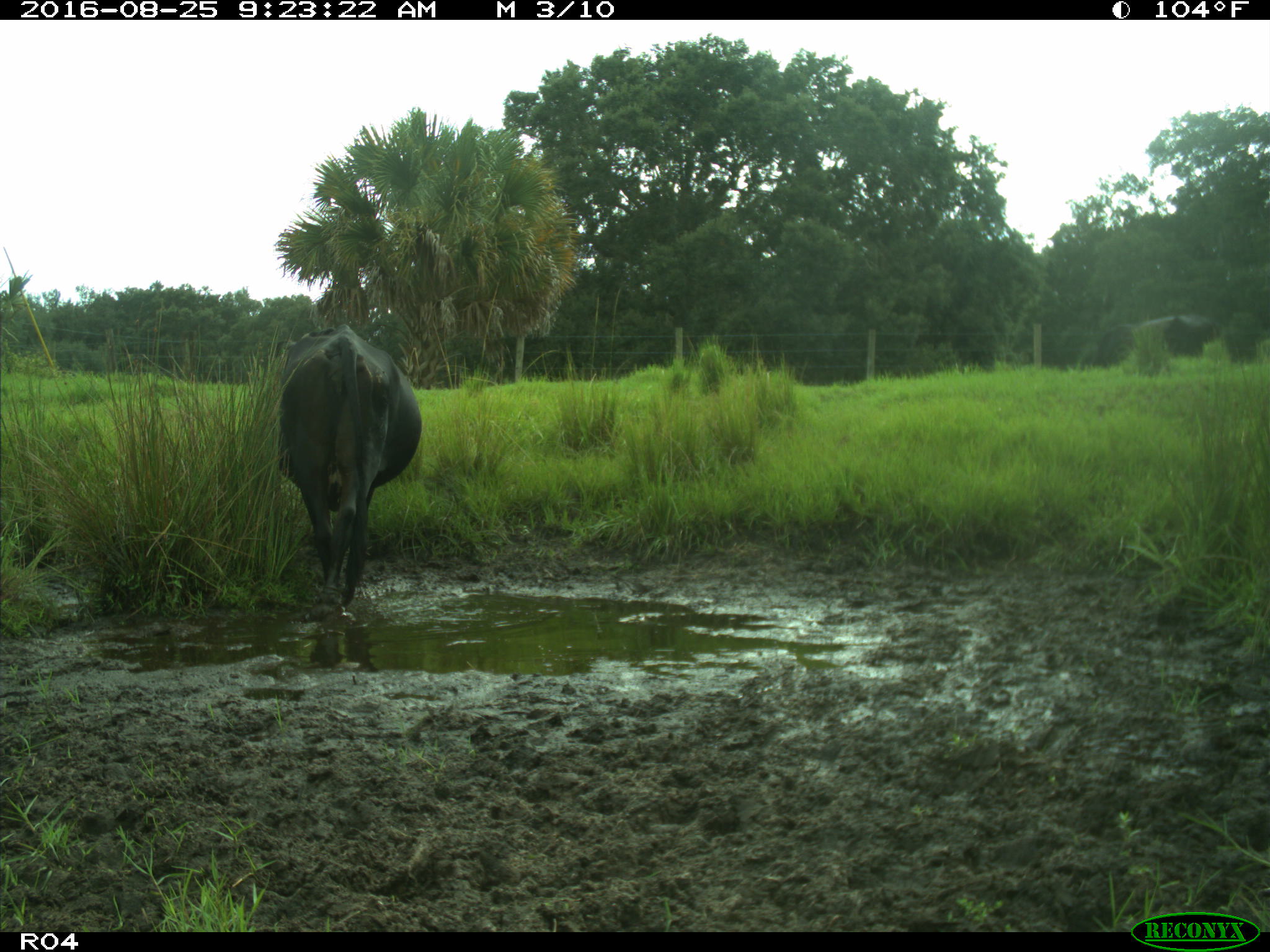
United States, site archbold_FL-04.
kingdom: Animalia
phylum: Chordata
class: Mammalia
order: Artiodactyla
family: Bovidae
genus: Bos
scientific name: Bos taurus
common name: domestic cow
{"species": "Bos taurus (domestic cow)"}